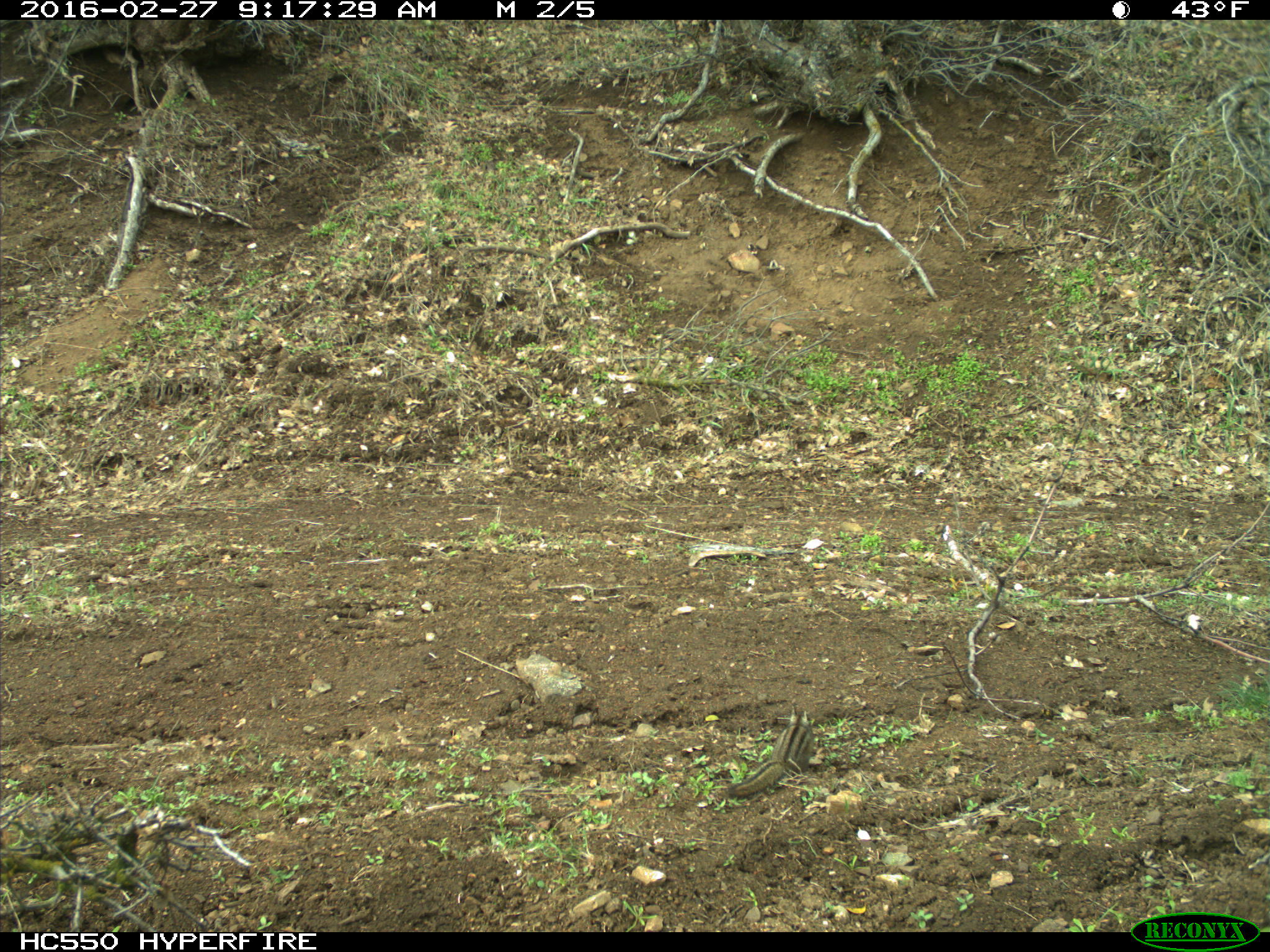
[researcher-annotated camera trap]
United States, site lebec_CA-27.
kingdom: Animalia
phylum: Chordata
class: Mammalia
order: Rodentia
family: Sciuridae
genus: Tamias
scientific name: Tamias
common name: chipmunk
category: unidentified chipmunk